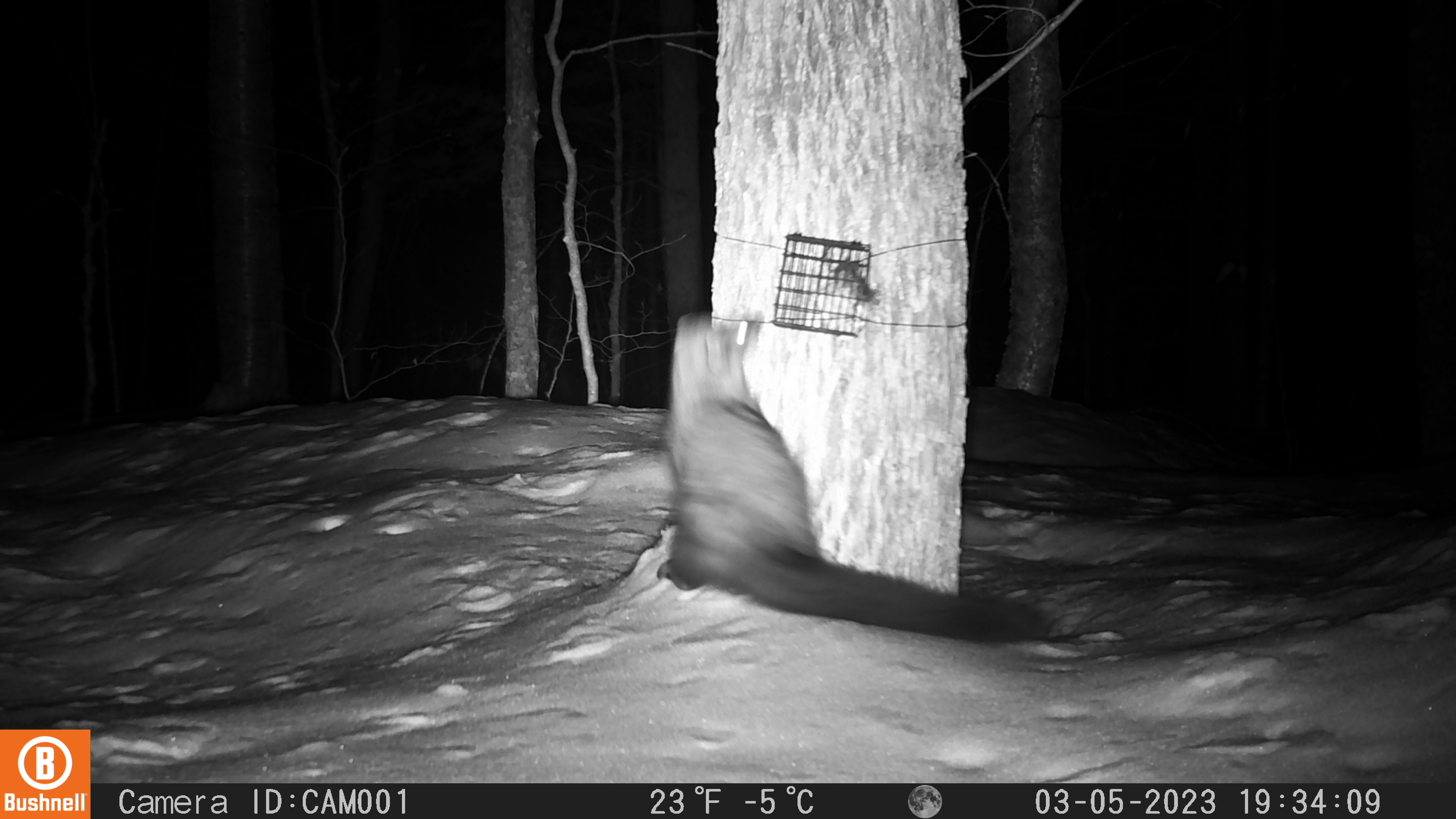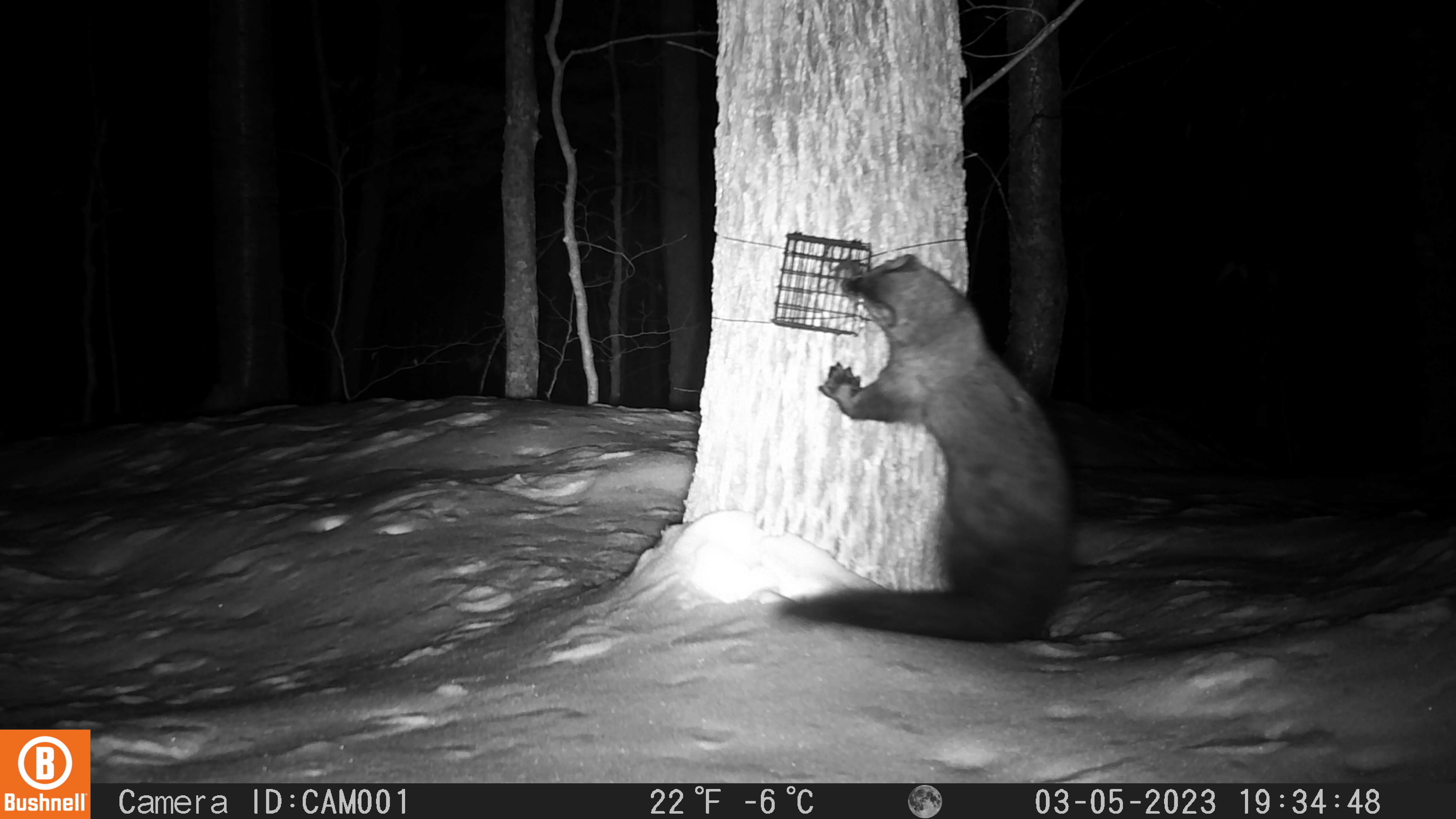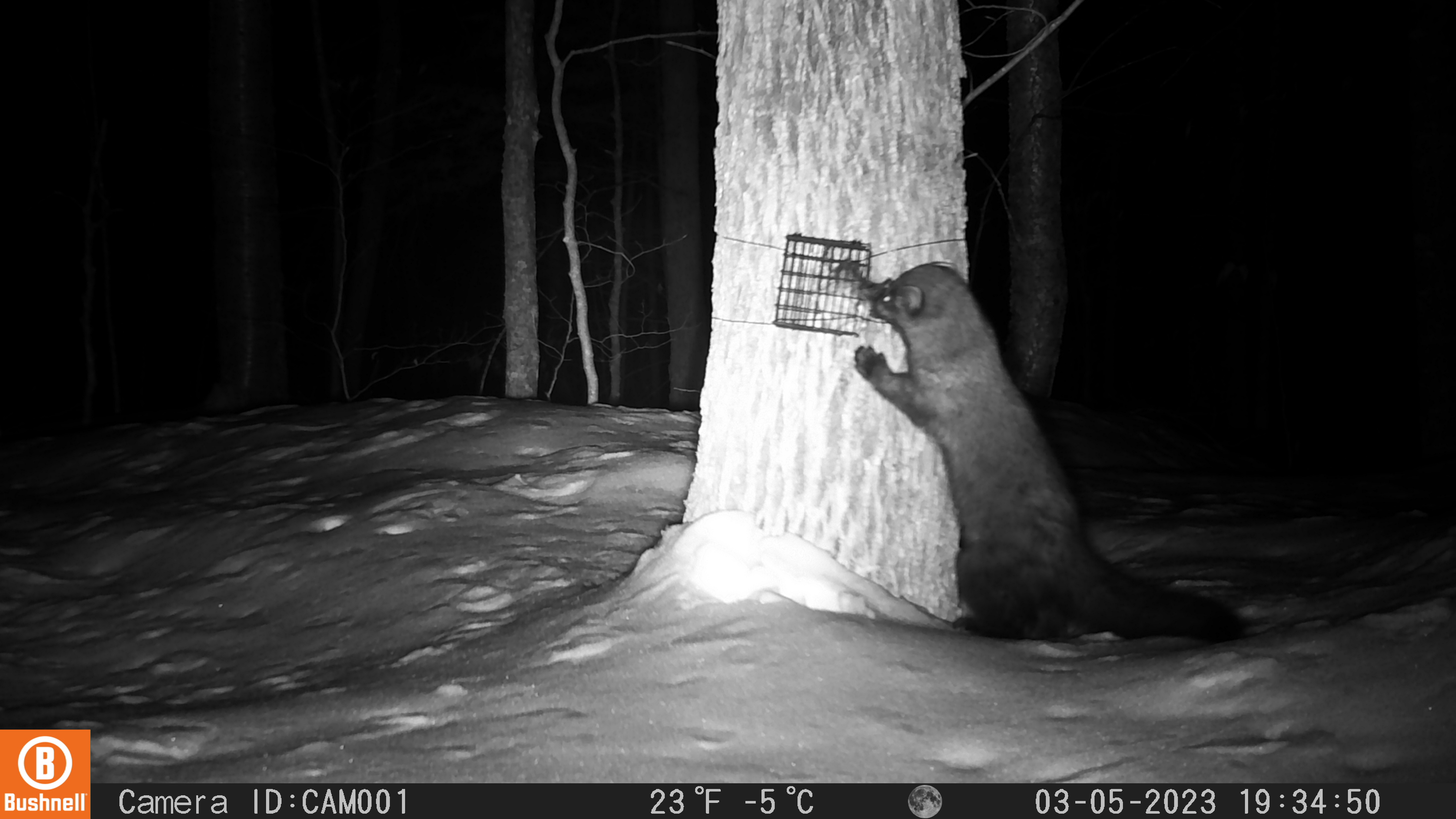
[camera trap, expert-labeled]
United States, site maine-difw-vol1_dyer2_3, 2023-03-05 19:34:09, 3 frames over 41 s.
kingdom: Animalia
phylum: Chordata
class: Mammalia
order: Carnivora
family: Mustelidae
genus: Pekania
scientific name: Pekania pennanti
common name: fisher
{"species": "fisher (Pekania pennanti)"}